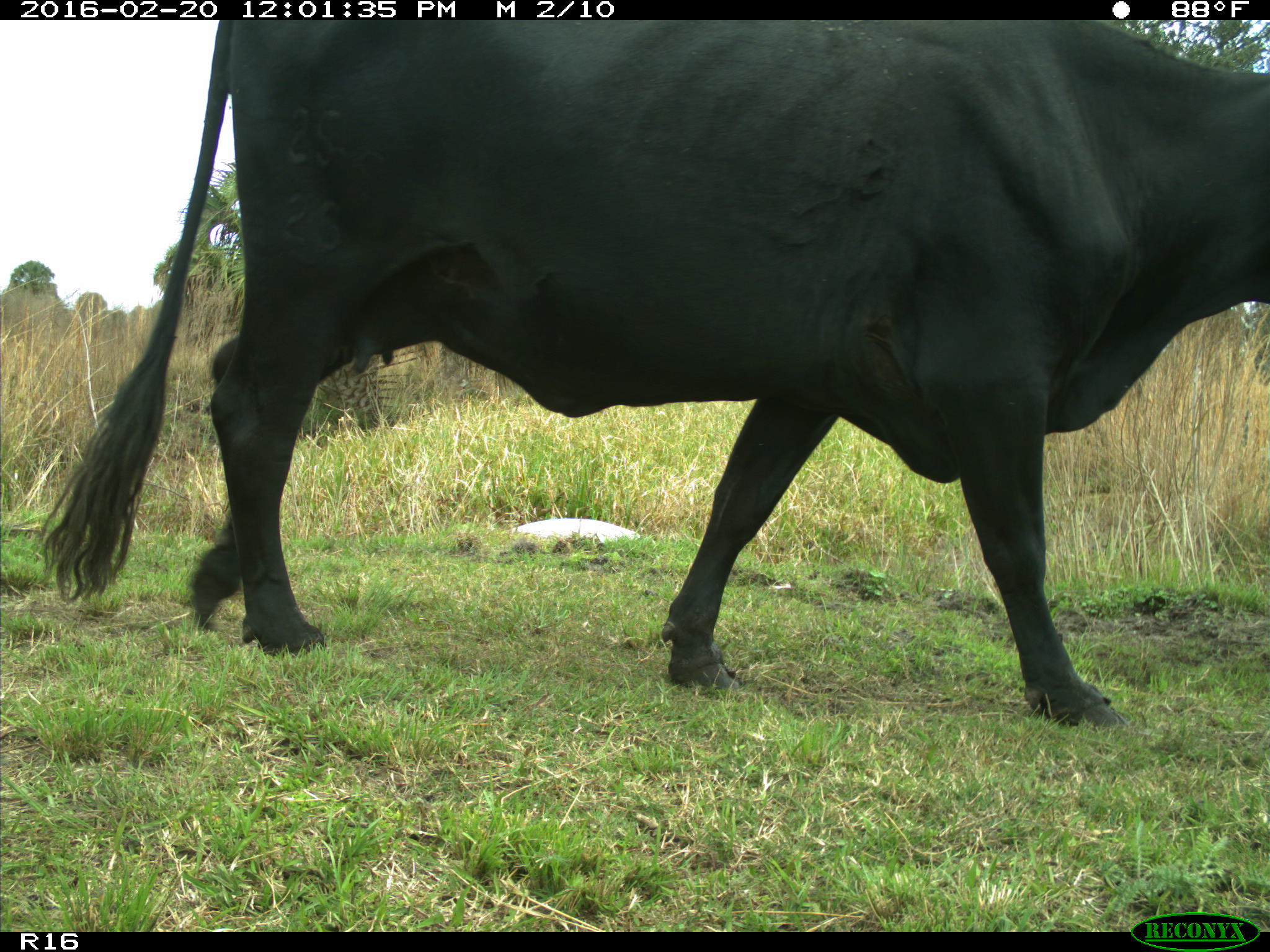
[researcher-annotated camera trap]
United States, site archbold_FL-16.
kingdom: Animalia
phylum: Chordata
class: Mammalia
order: Artiodactyla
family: Bovidae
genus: Bos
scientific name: Bos taurus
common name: domestic cow